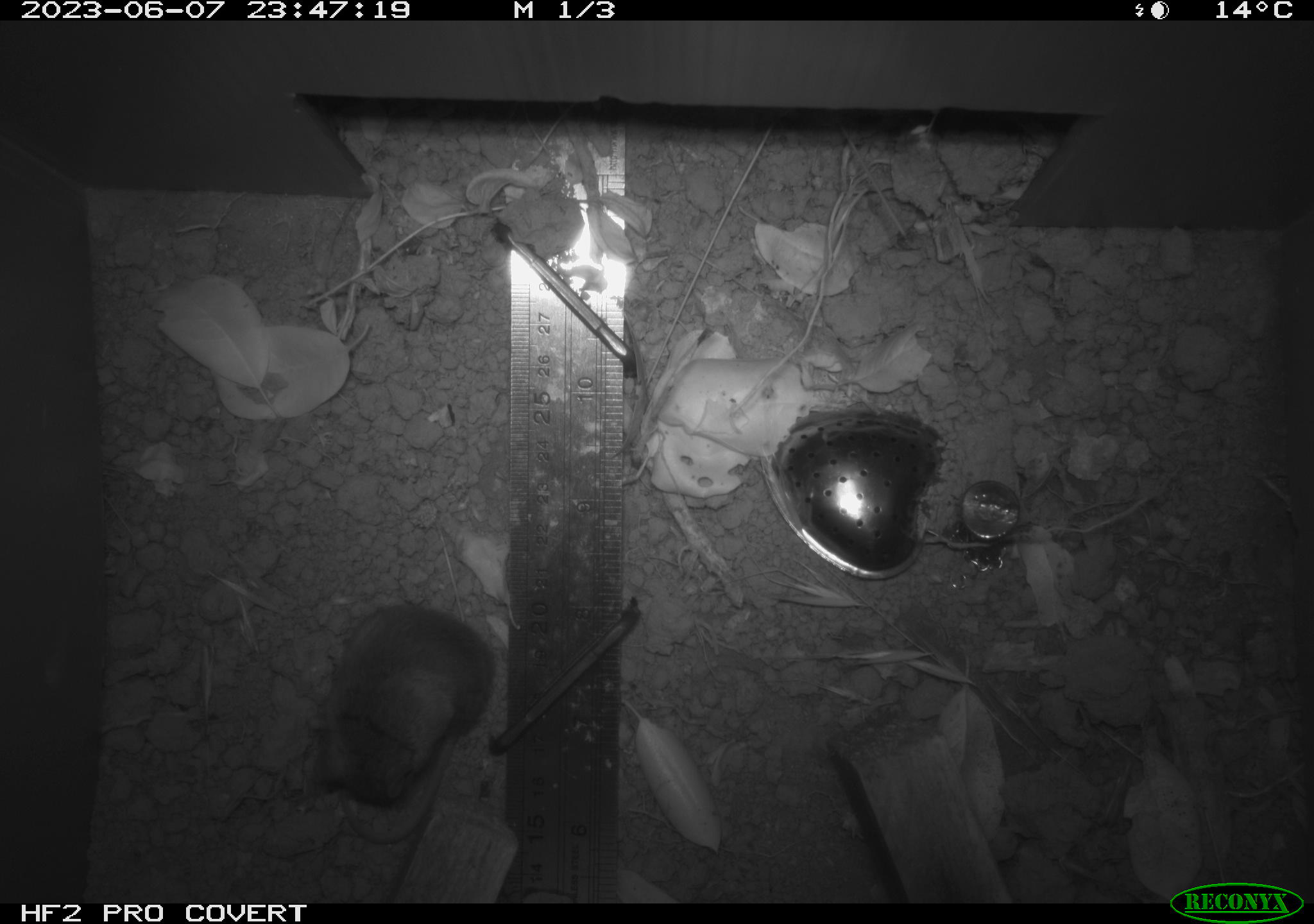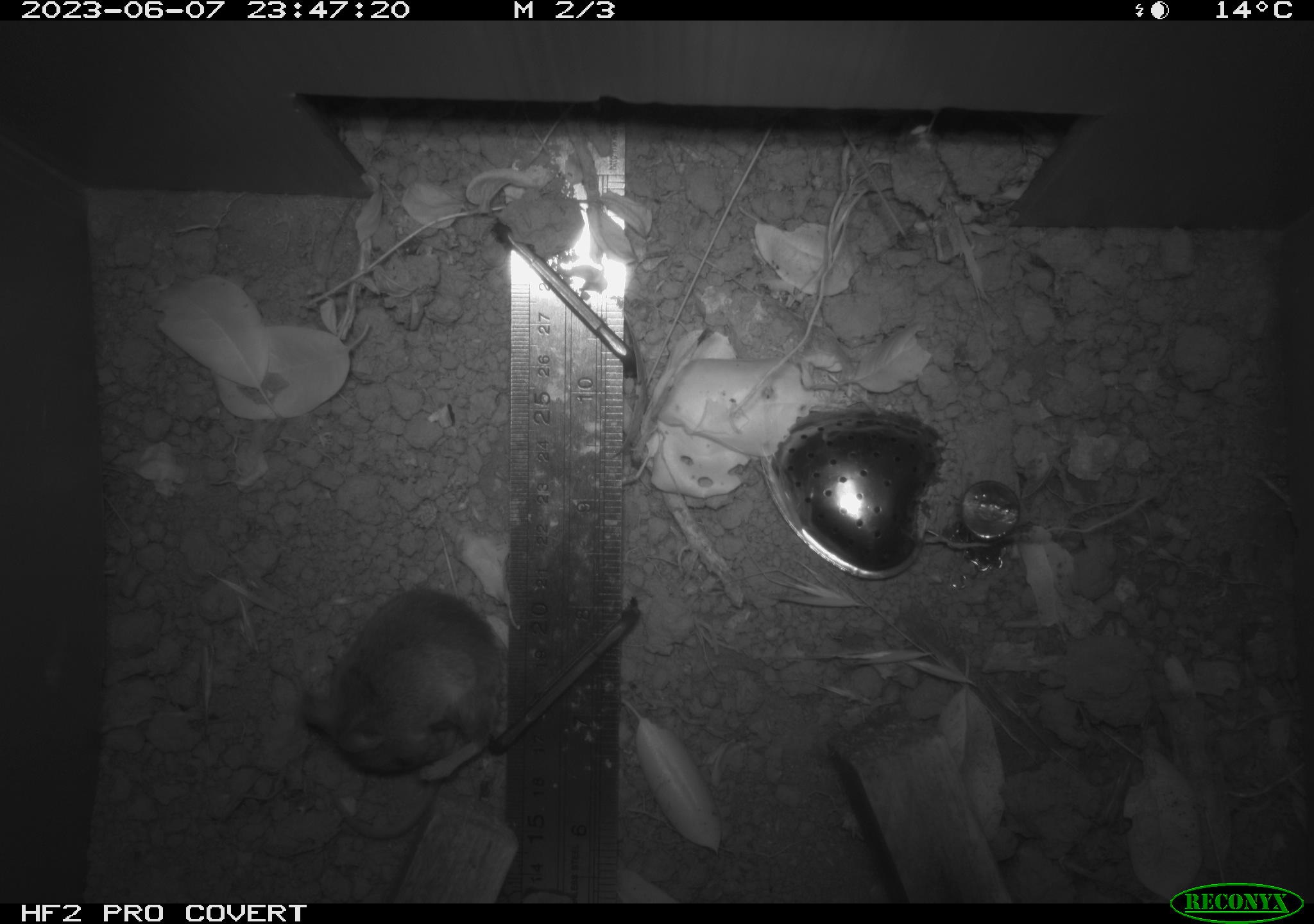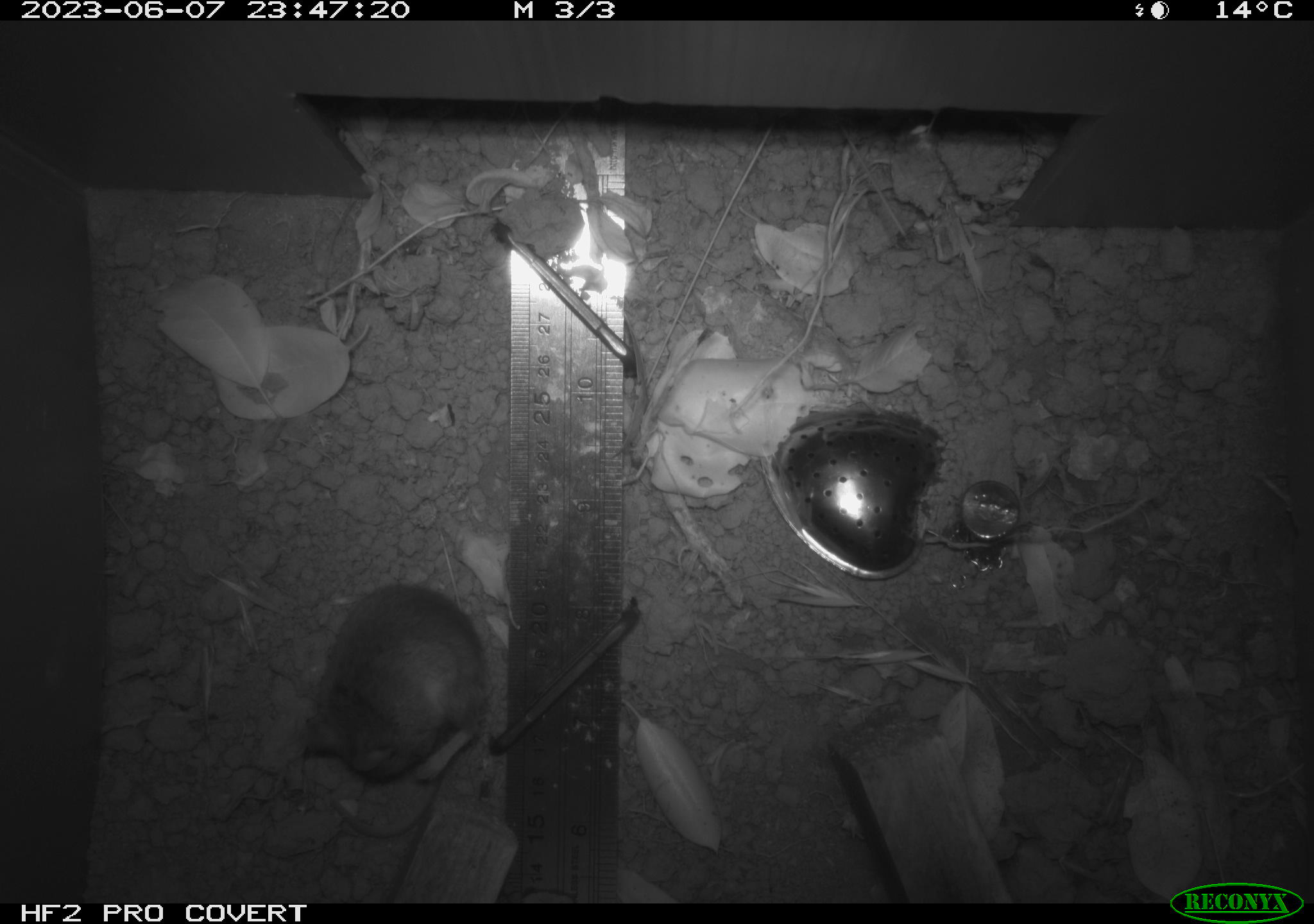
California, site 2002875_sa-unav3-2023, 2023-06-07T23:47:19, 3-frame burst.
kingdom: Animalia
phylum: Chordata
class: Mammalia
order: Rodentia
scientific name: Rodentia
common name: mouse species